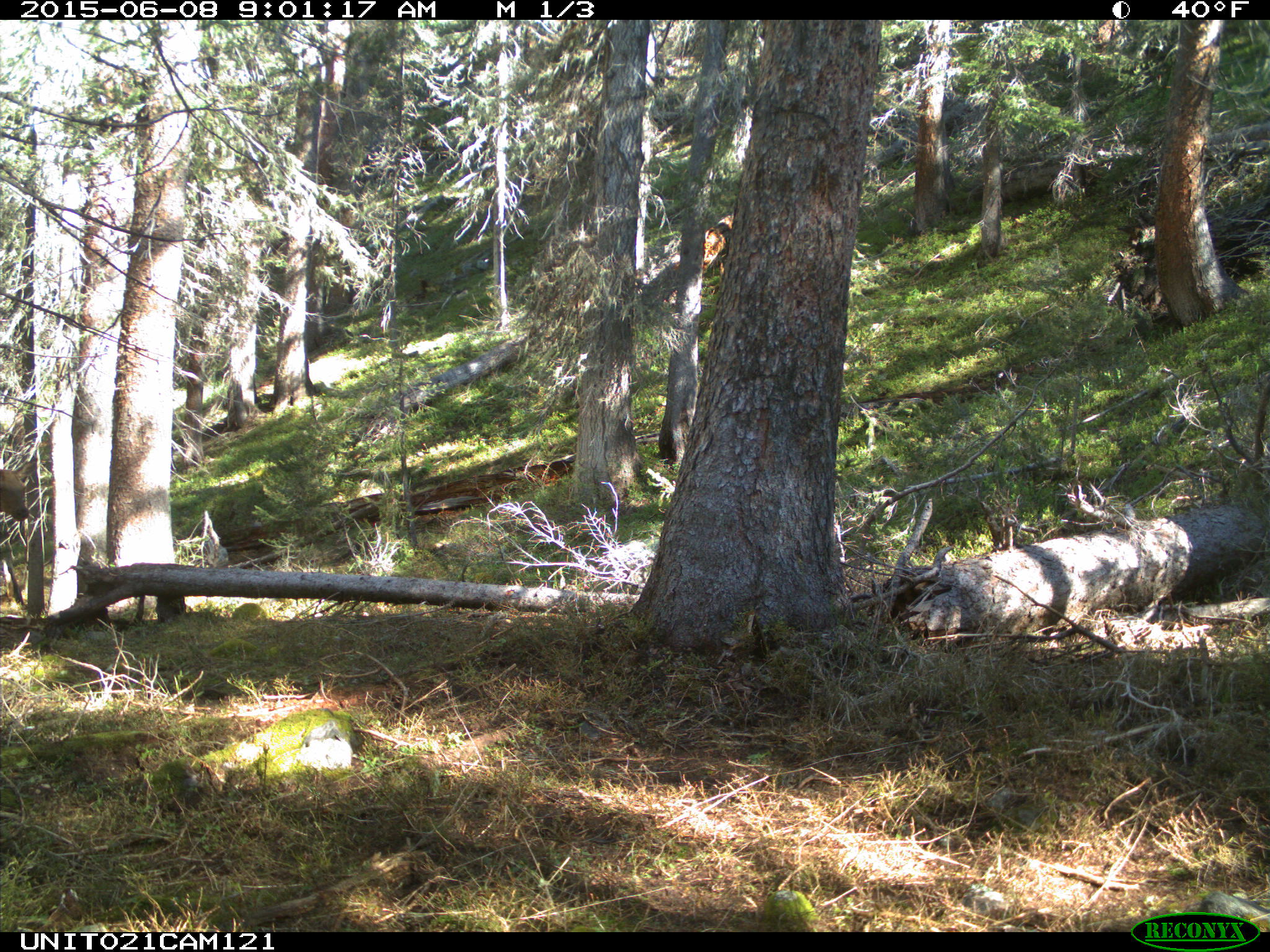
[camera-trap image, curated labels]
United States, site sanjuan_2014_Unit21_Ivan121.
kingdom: Animalia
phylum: Chordata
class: Mammalia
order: Artiodactyla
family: Cervidae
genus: Cervus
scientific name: Cervus elaphus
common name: red deer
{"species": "Cervus elaphus (red deer)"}